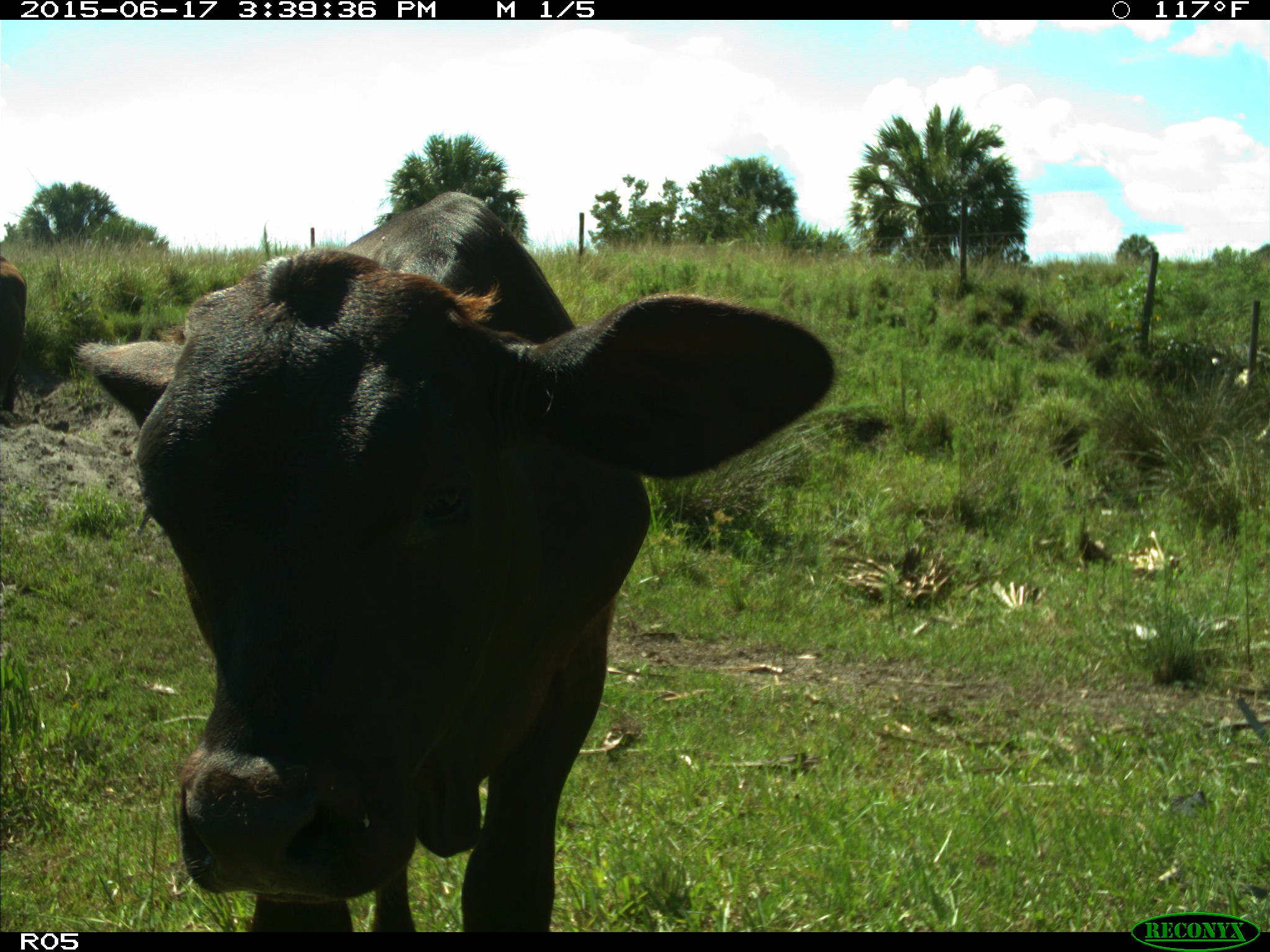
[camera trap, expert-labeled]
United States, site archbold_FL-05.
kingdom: Animalia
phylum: Chordata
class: Mammalia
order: Artiodactyla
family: Bovidae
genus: Bos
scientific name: Bos taurus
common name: domestic cow